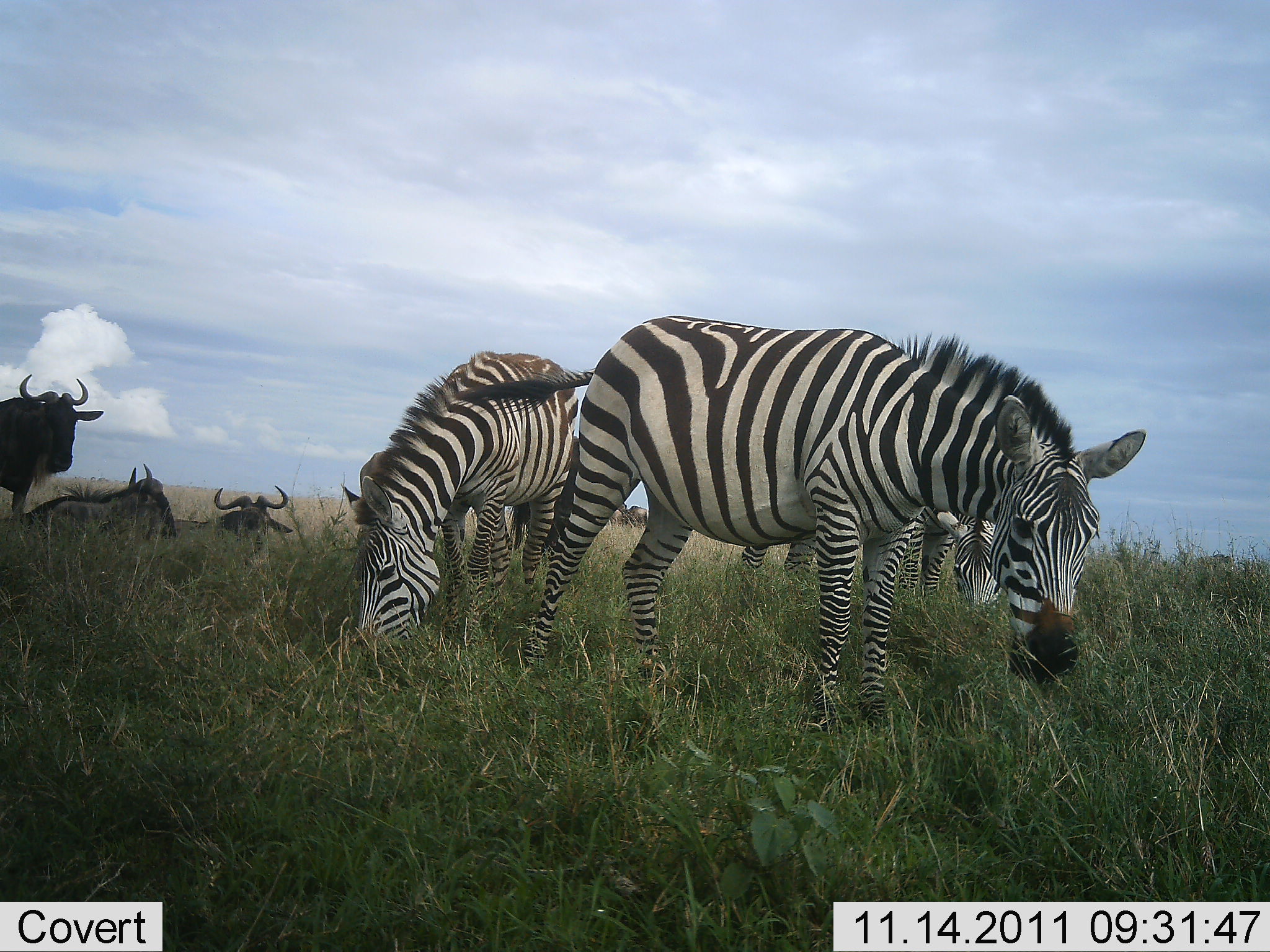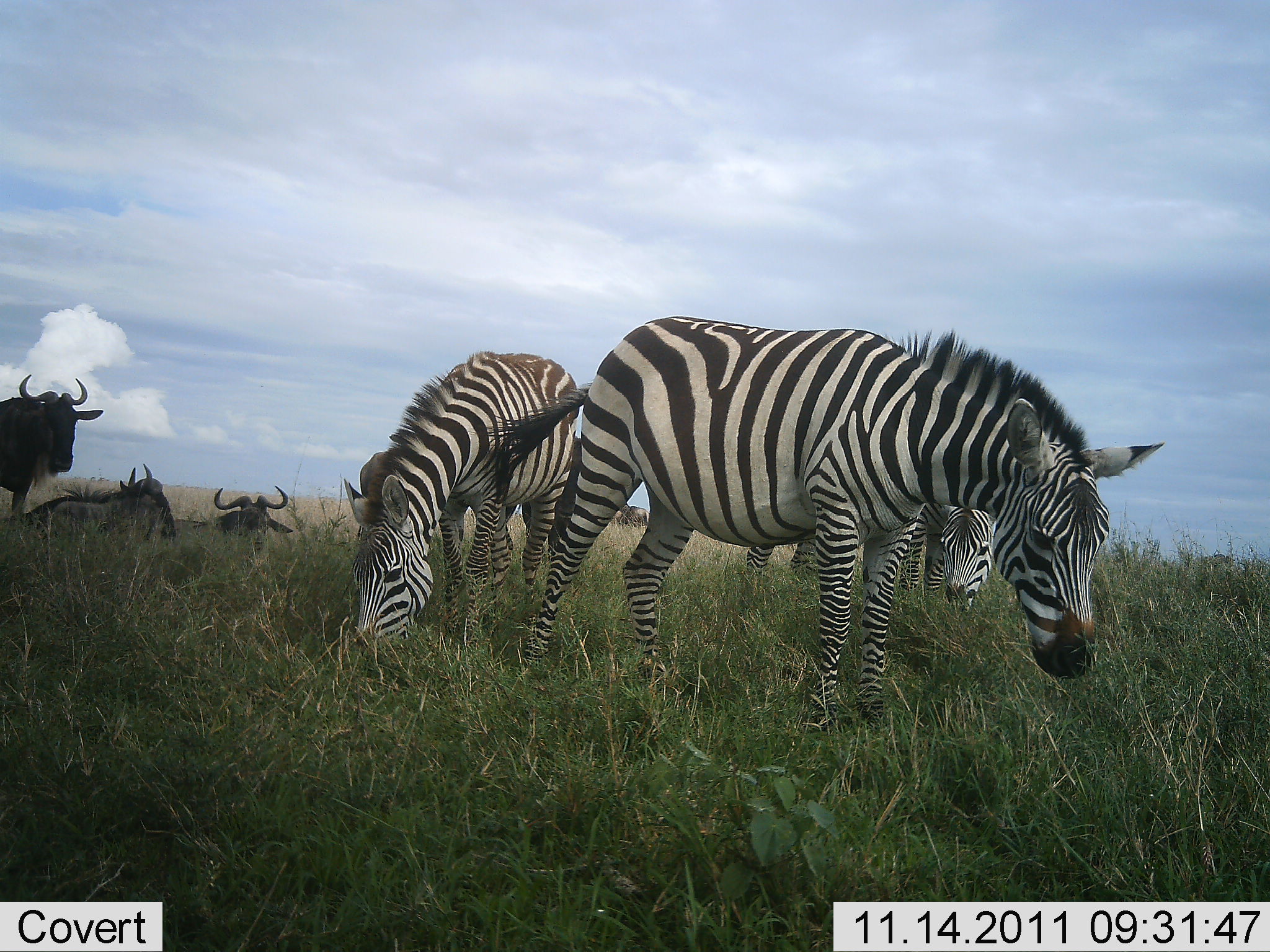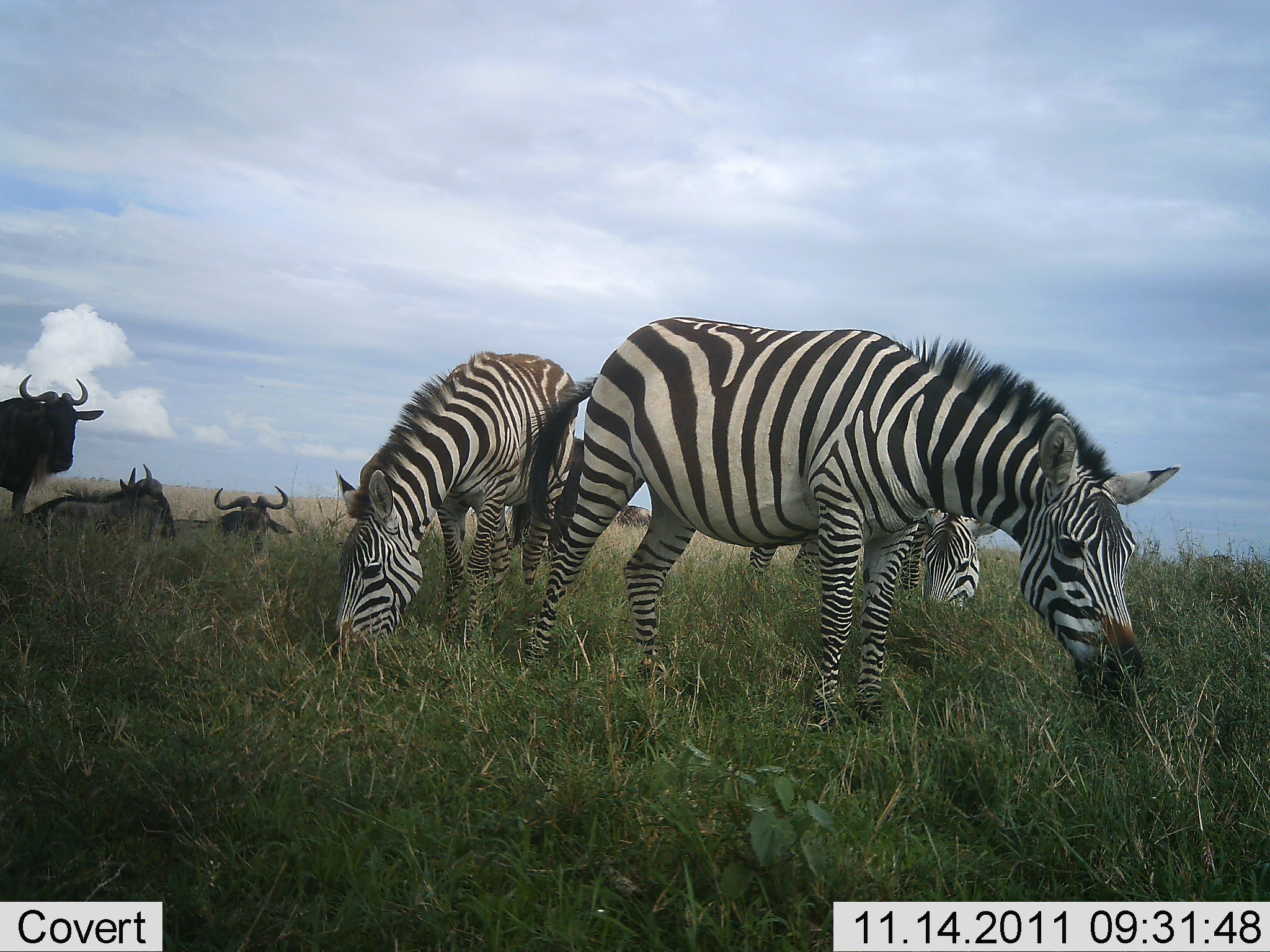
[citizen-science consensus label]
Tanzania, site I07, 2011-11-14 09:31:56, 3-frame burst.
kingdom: Animalia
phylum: Chordata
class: Mammalia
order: Artiodactyla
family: Bovidae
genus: Connochaetes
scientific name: Connochaetes taurinus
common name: blue wildebeest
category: wildebeest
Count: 3.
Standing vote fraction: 73%.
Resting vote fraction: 100%.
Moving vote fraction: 0%.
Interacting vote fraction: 0%.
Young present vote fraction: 0%.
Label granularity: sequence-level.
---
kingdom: Animalia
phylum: Chordata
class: Mammalia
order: Perissodactyla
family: Equidae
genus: Equus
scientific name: Equus quagga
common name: plains zebra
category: zebra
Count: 3.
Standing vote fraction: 8%.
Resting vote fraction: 0%.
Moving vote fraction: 0%.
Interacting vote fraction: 0%.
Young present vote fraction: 8%.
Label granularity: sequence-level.